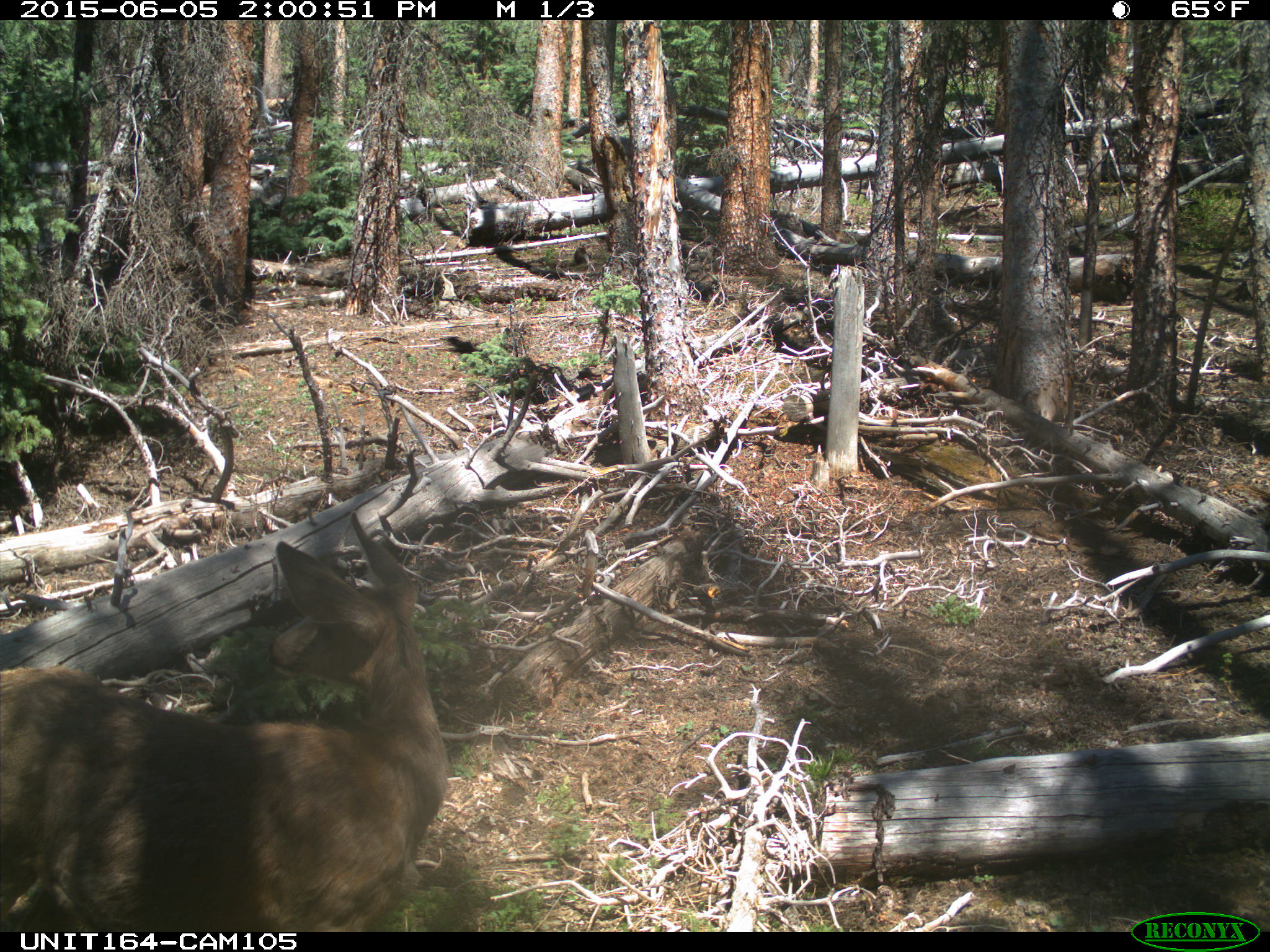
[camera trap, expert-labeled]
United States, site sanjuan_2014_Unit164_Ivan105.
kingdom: Animalia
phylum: Chordata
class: Mammalia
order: Artiodactyla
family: Cervidae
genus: Odocoileus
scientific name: Odocoileus hemionus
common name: mule deer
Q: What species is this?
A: Odocoileus hemionus (mule deer).